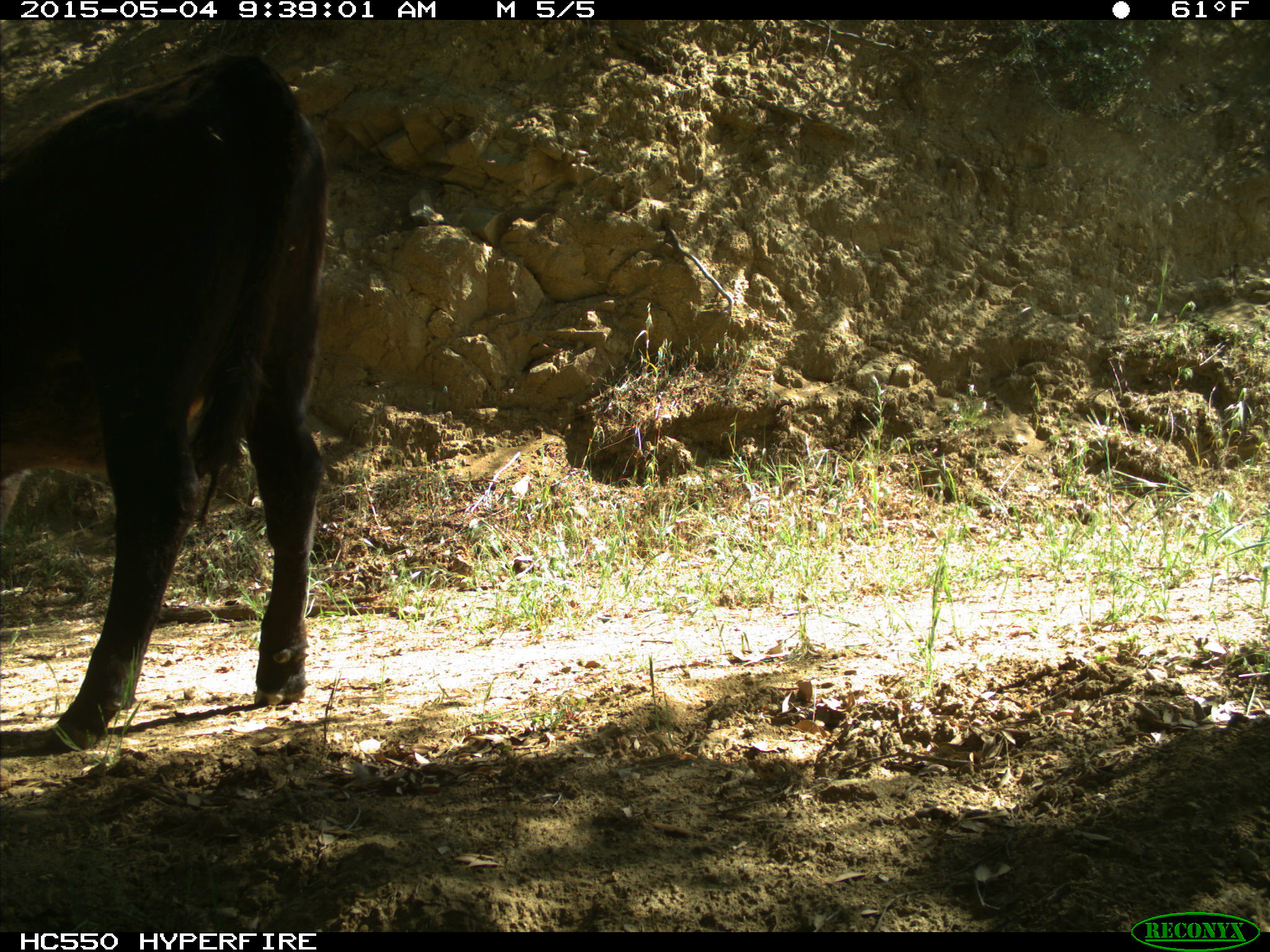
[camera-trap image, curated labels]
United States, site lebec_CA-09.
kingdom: Animalia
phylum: Chordata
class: Mammalia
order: Artiodactyla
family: Bovidae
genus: Bos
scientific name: Bos taurus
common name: domestic cow